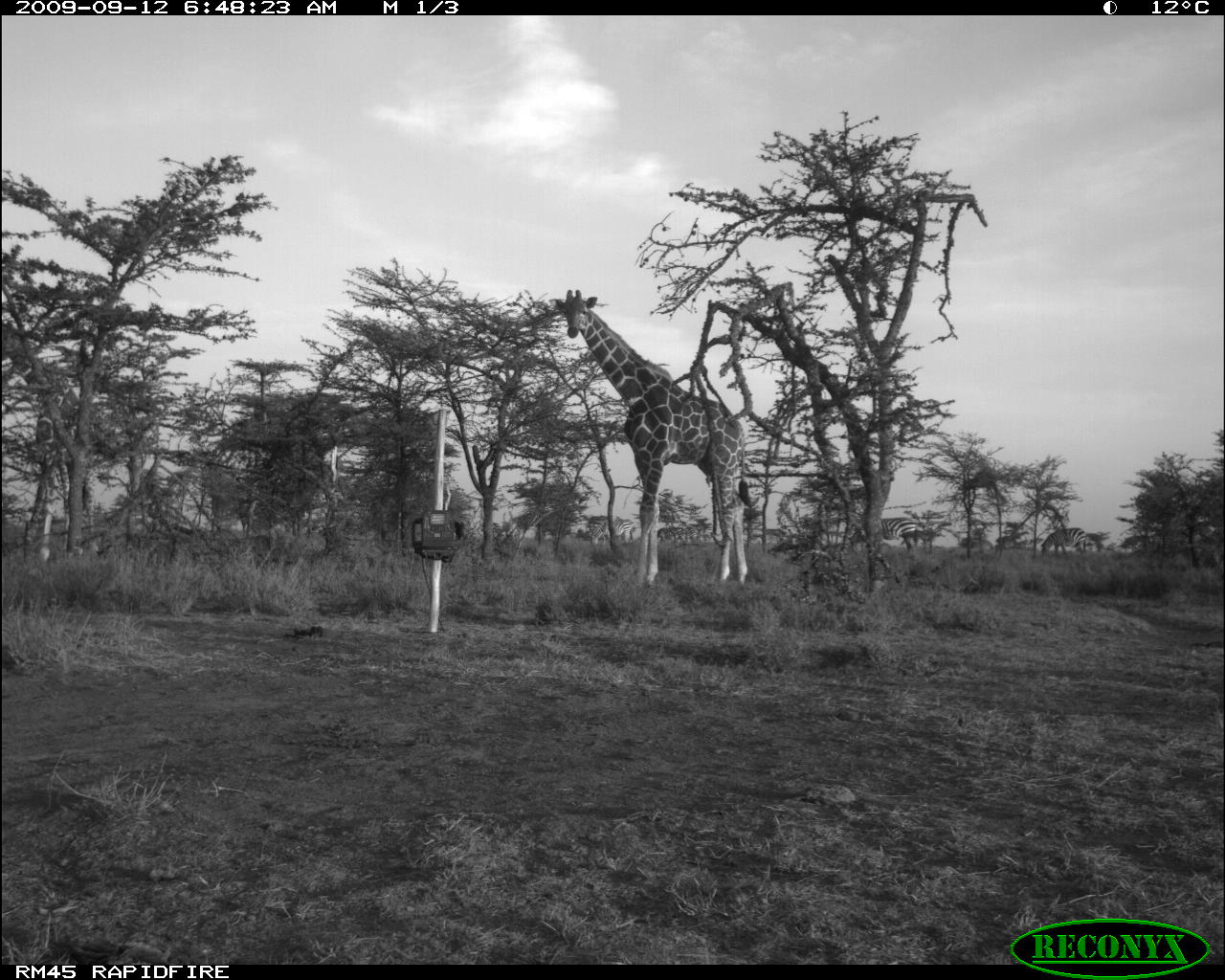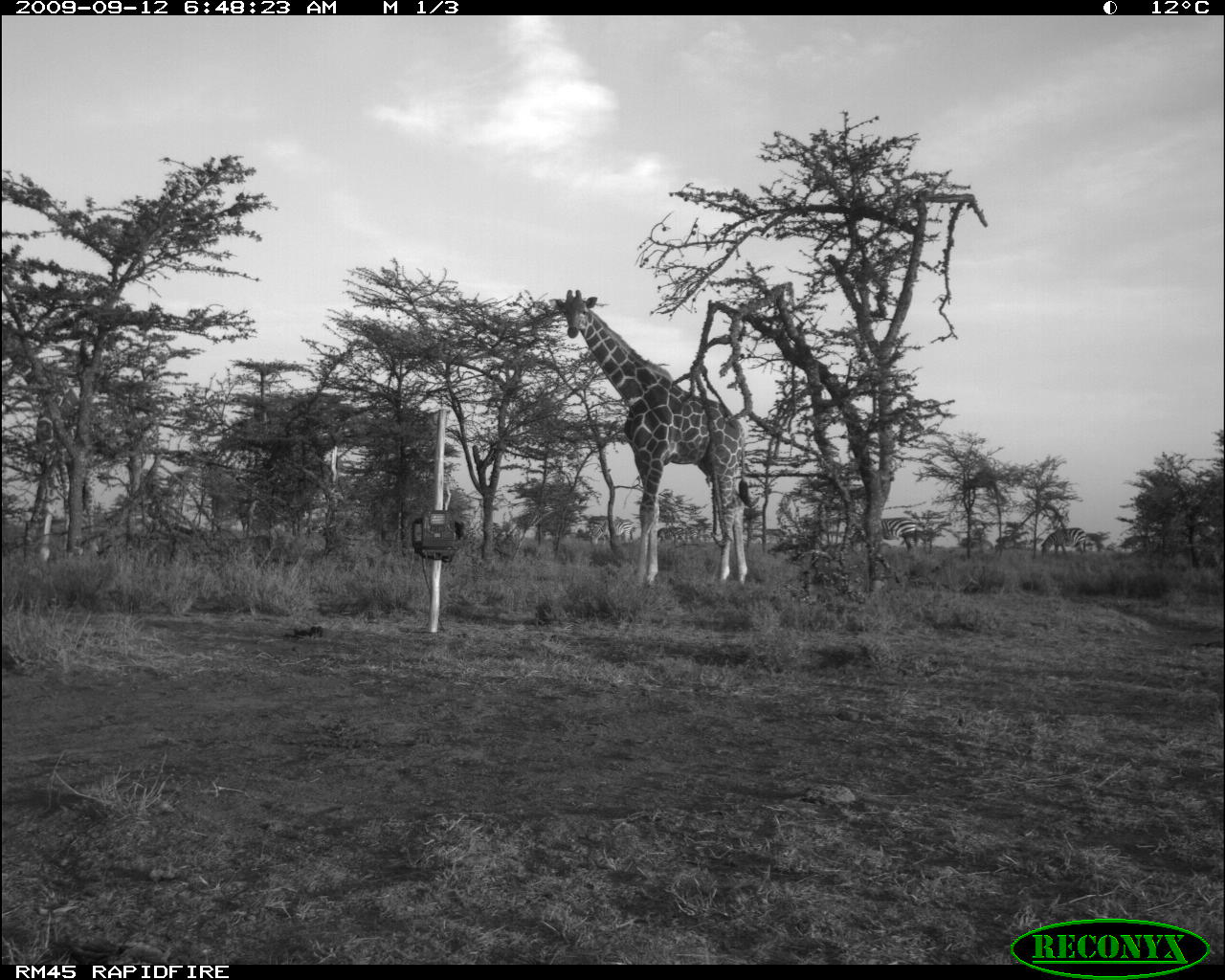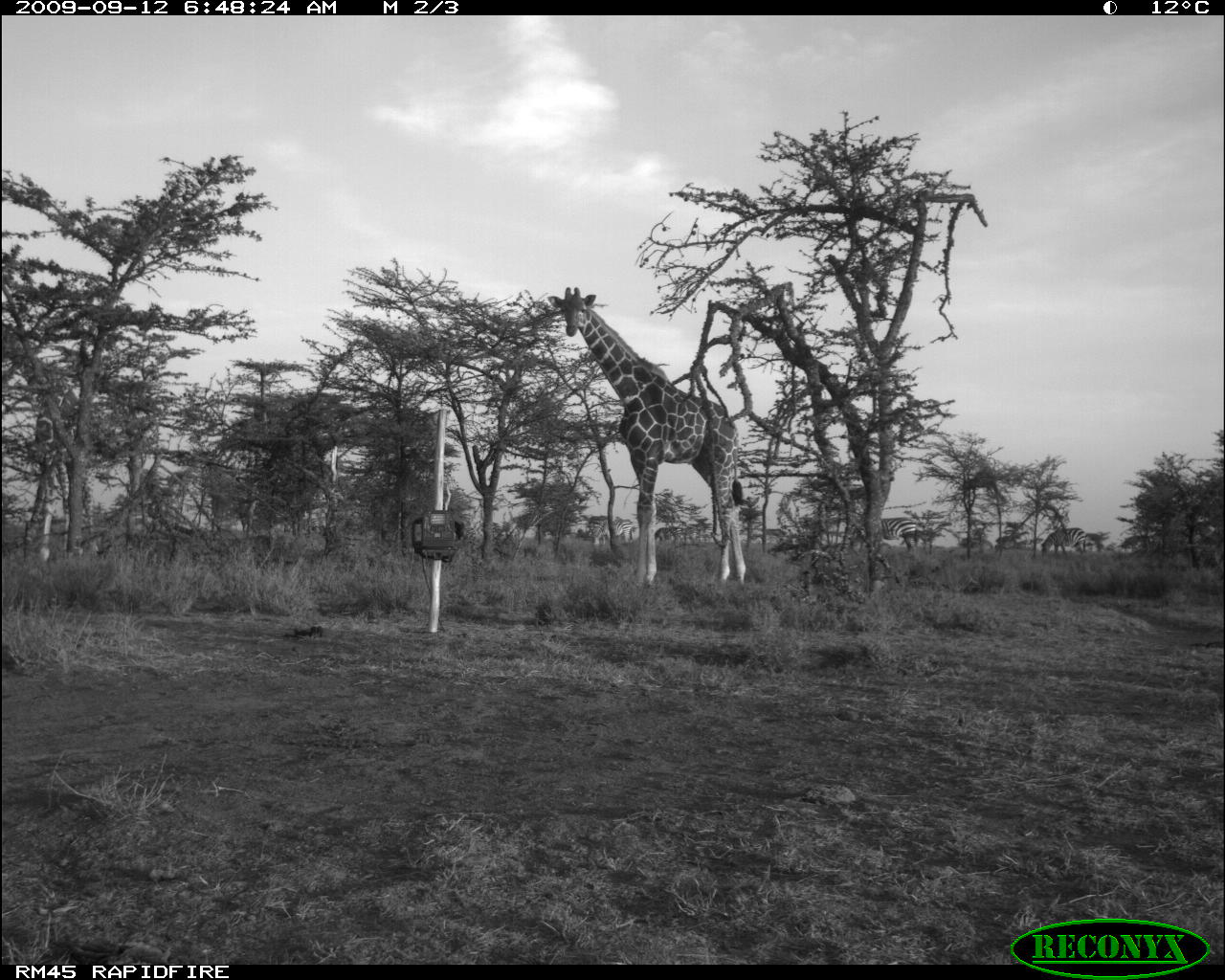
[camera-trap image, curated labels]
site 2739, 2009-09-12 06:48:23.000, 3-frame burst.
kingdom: Animalia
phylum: Chordata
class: Mammalia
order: Artiodactyla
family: Giraffidae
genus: Giraffa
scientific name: Giraffa camelopardalis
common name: giraffe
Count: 2.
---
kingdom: Animalia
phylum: Chordata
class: Mammalia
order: Perissodactyla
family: Equidae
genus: Equus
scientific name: Equus quagga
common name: plains zebra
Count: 2.